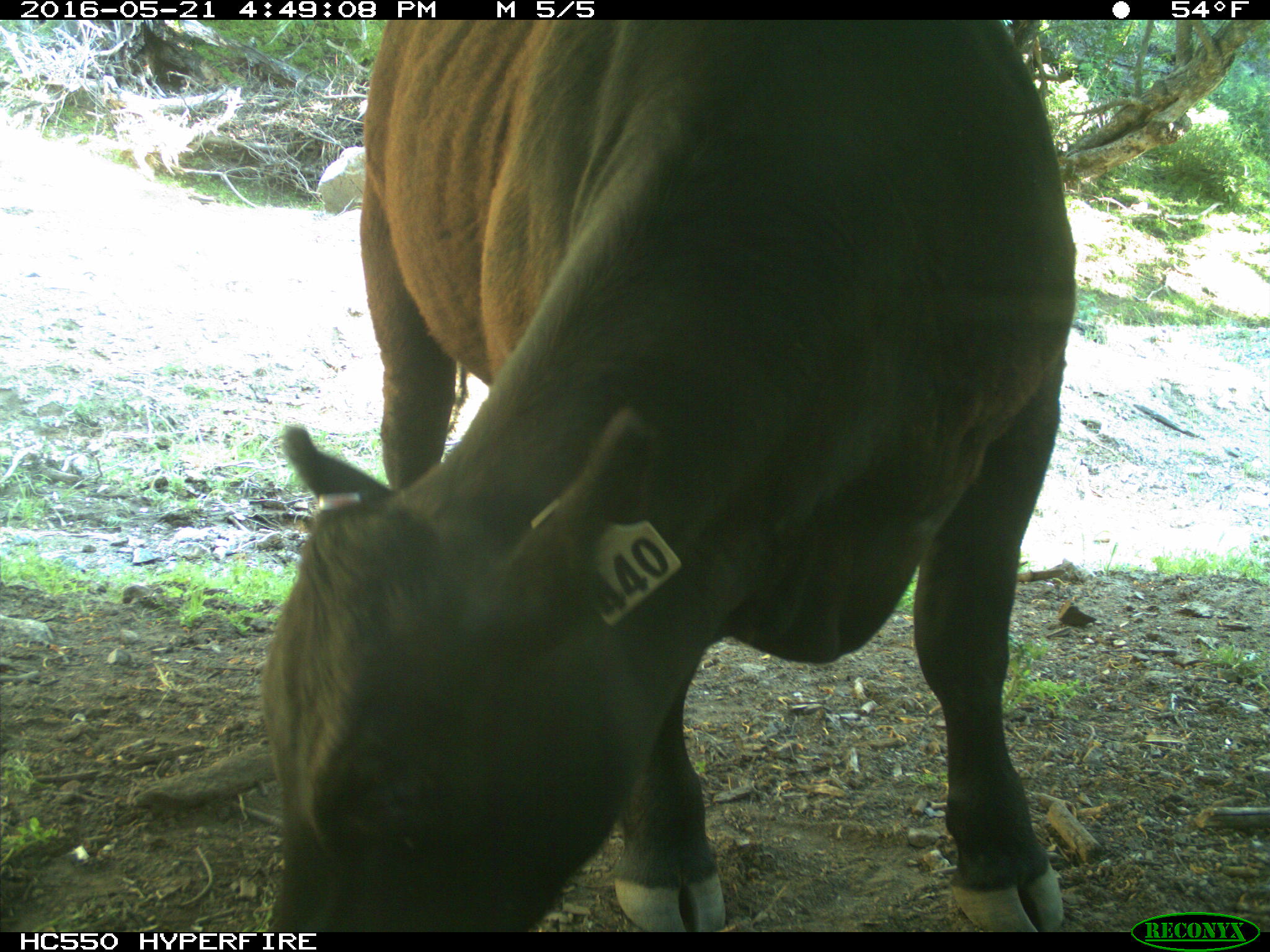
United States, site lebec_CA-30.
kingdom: Animalia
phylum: Chordata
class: Mammalia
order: Artiodactyla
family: Bovidae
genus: Bos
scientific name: Bos taurus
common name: domestic cow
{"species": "Bos taurus (domestic cow)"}